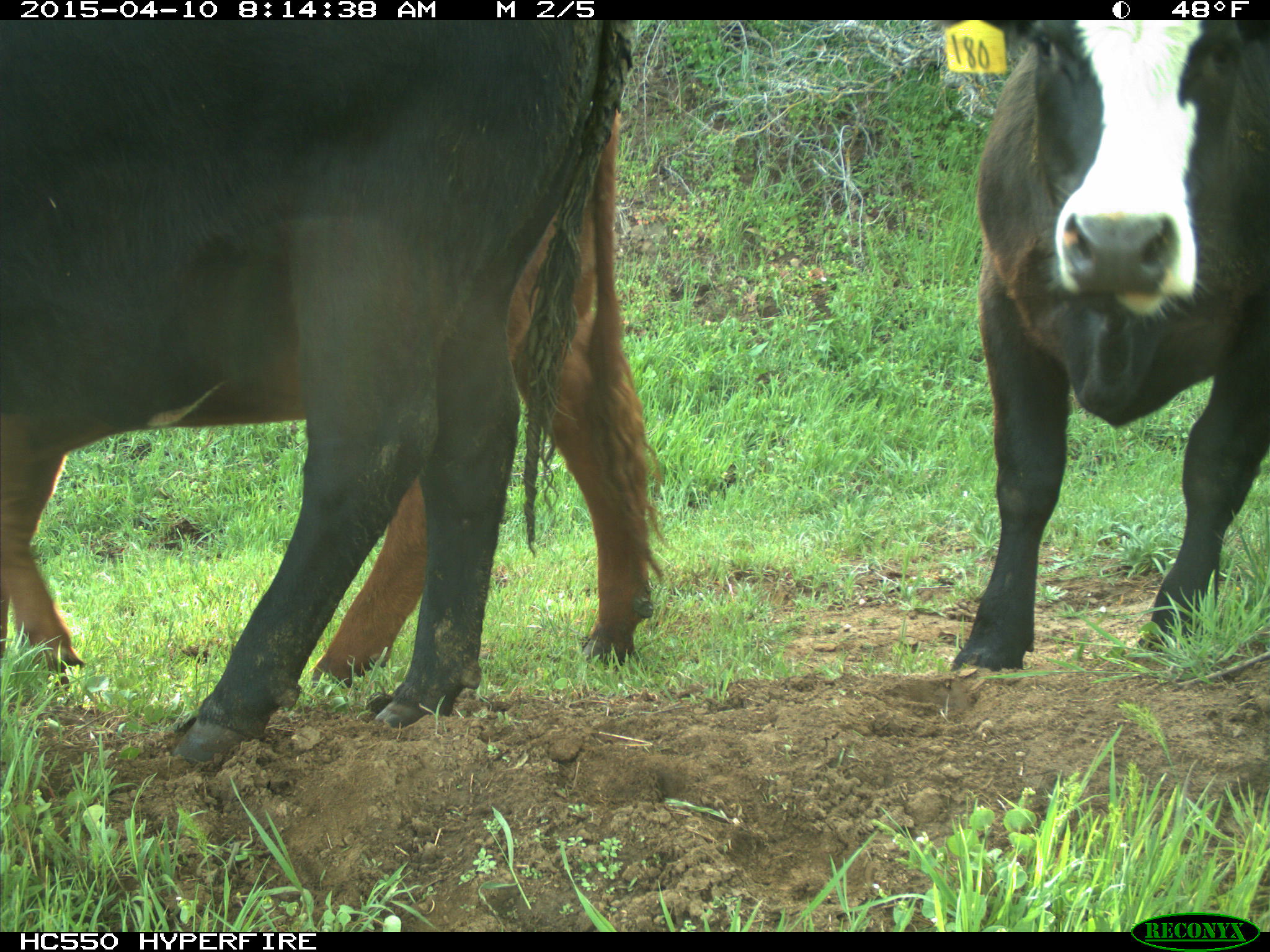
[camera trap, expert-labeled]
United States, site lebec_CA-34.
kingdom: Animalia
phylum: Chordata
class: Mammalia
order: Artiodactyla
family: Bovidae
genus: Bos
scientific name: Bos taurus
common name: domestic cow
Bos taurus (domestic cow).